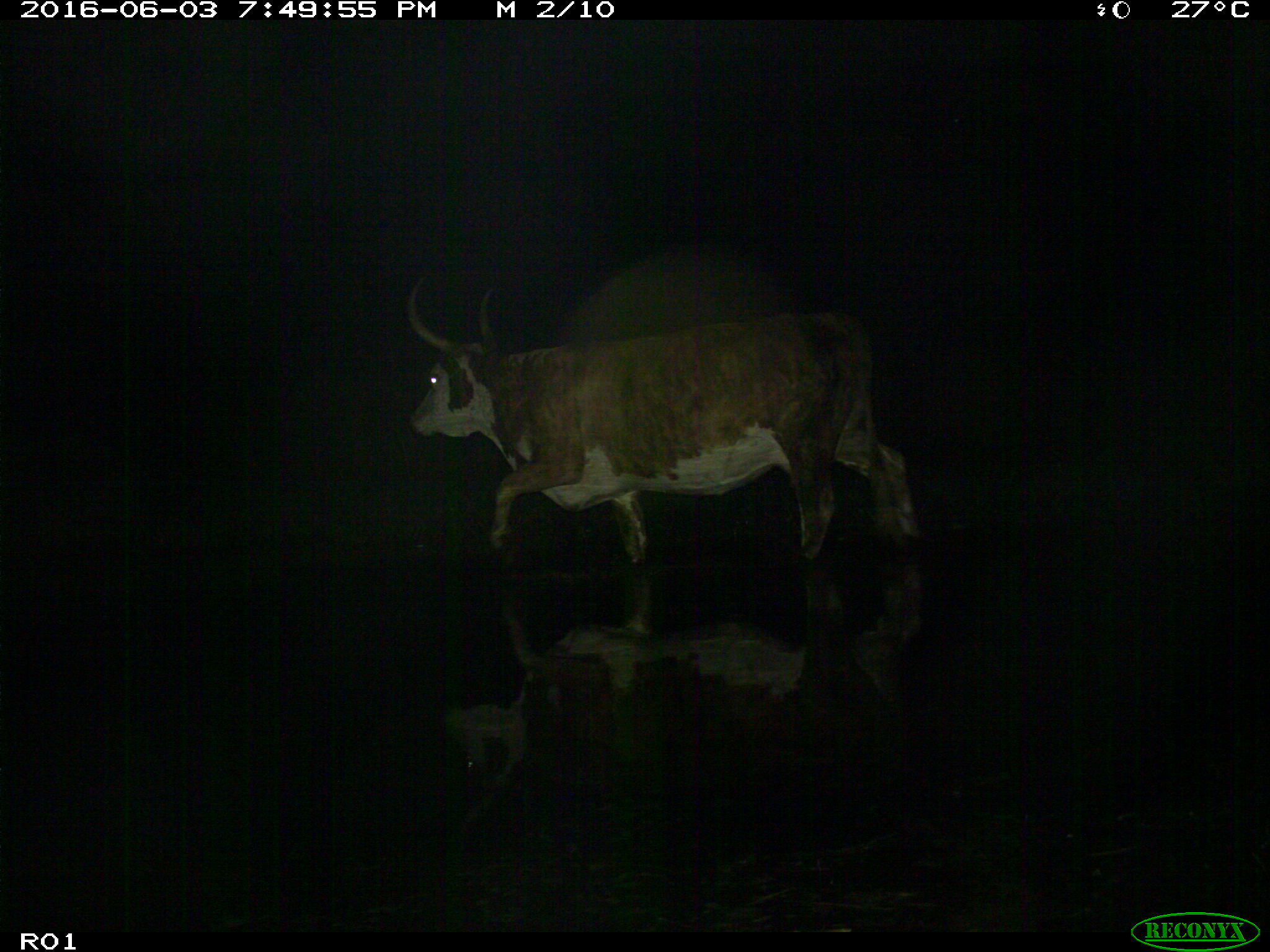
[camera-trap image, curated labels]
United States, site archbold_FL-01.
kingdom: Animalia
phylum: Chordata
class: Mammalia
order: Artiodactyla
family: Bovidae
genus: Bos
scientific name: Bos taurus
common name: domestic cow